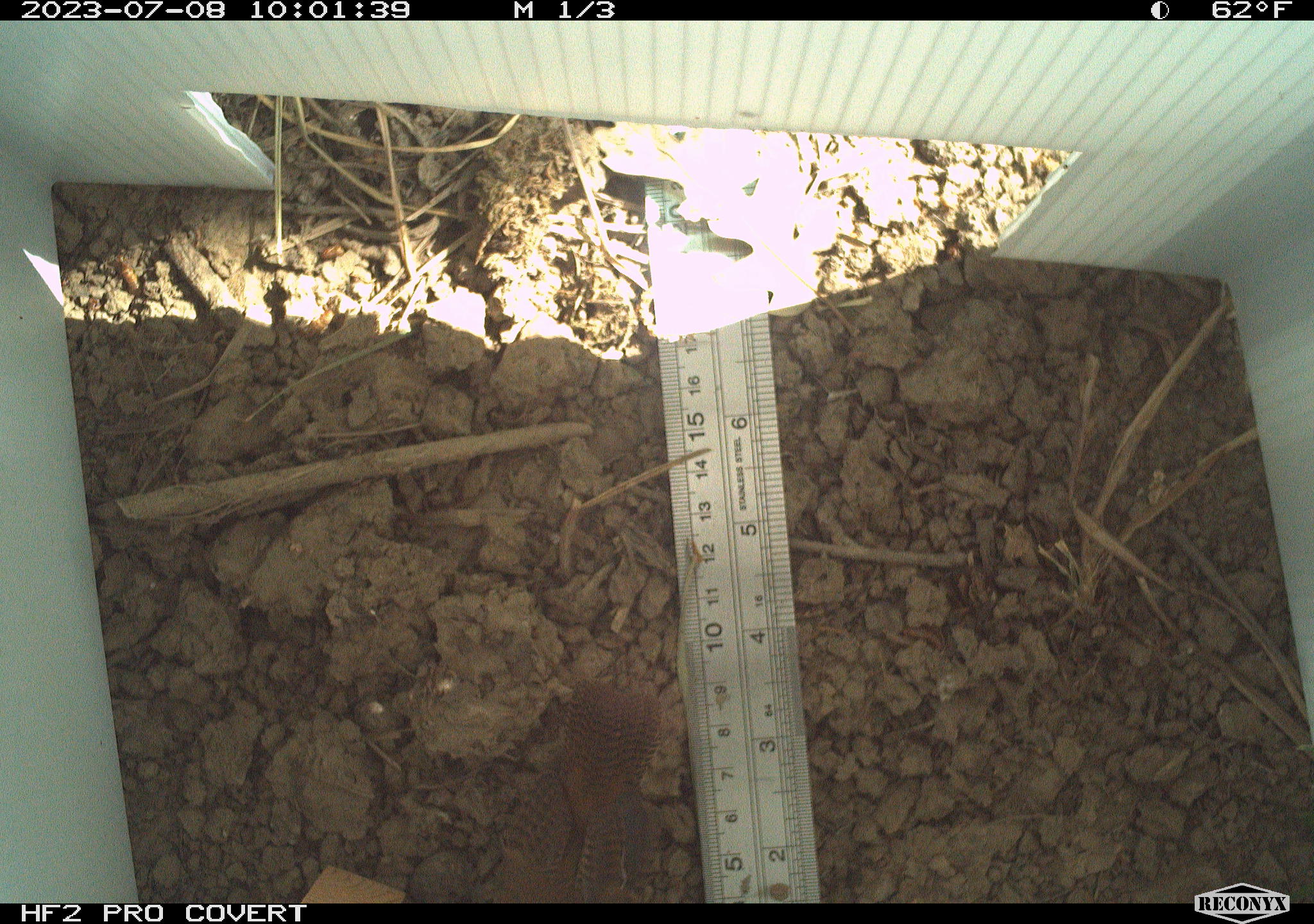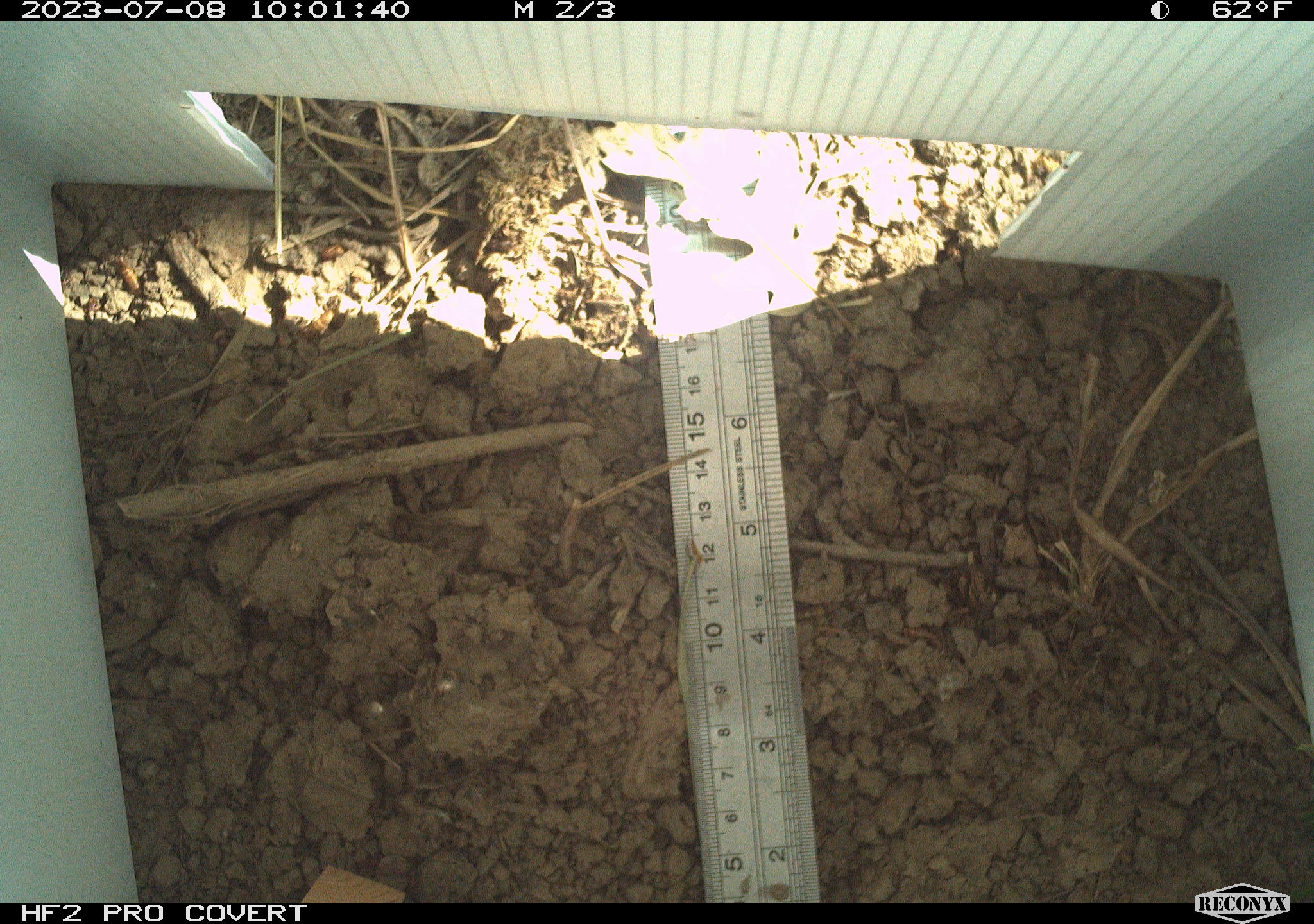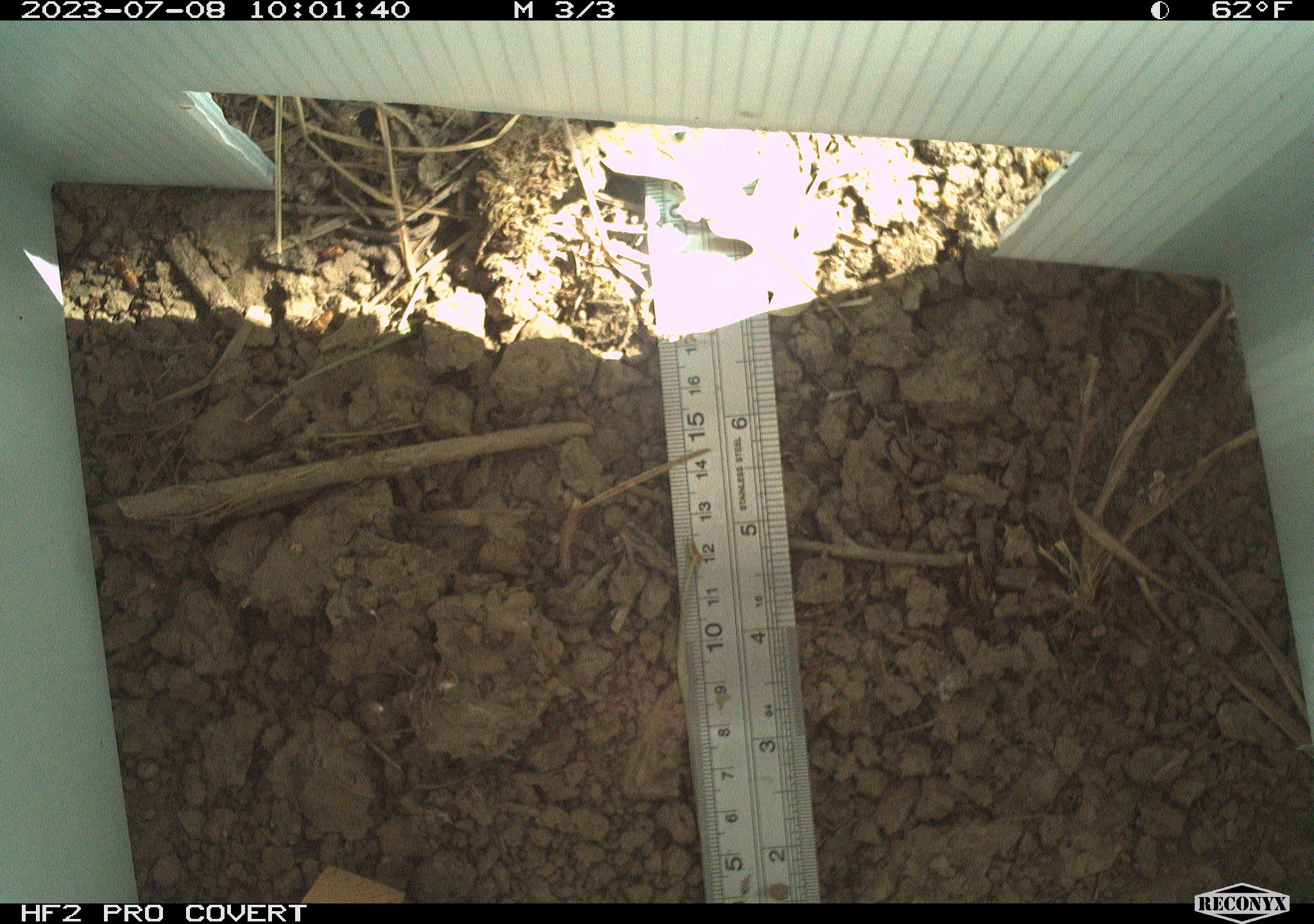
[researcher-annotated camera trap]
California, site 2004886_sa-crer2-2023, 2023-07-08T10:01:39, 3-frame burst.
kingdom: Animalia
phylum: Chordata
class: Aves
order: Passeriformes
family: Troglodytidae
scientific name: Troglodytidae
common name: wren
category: troglodytidae family